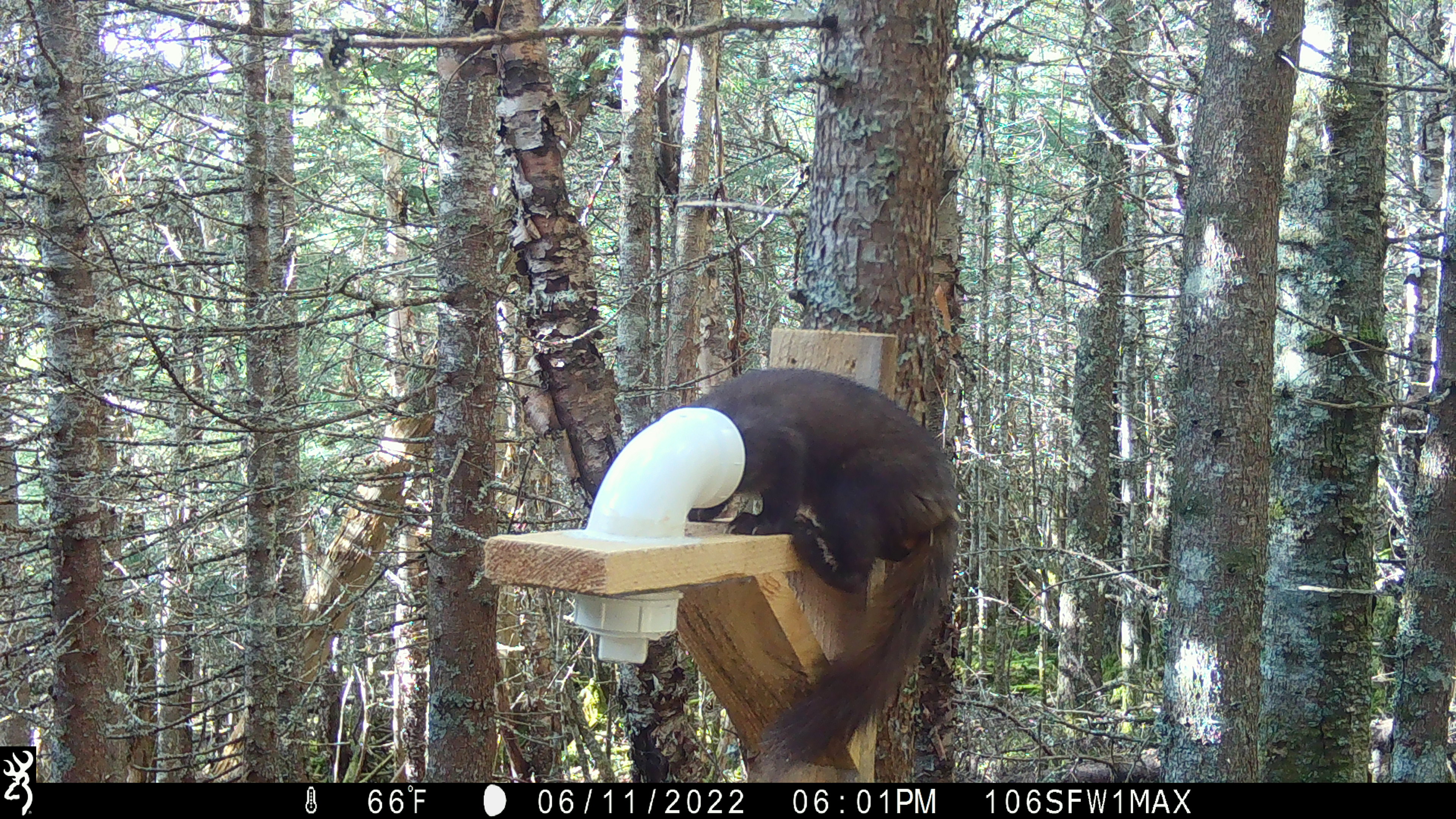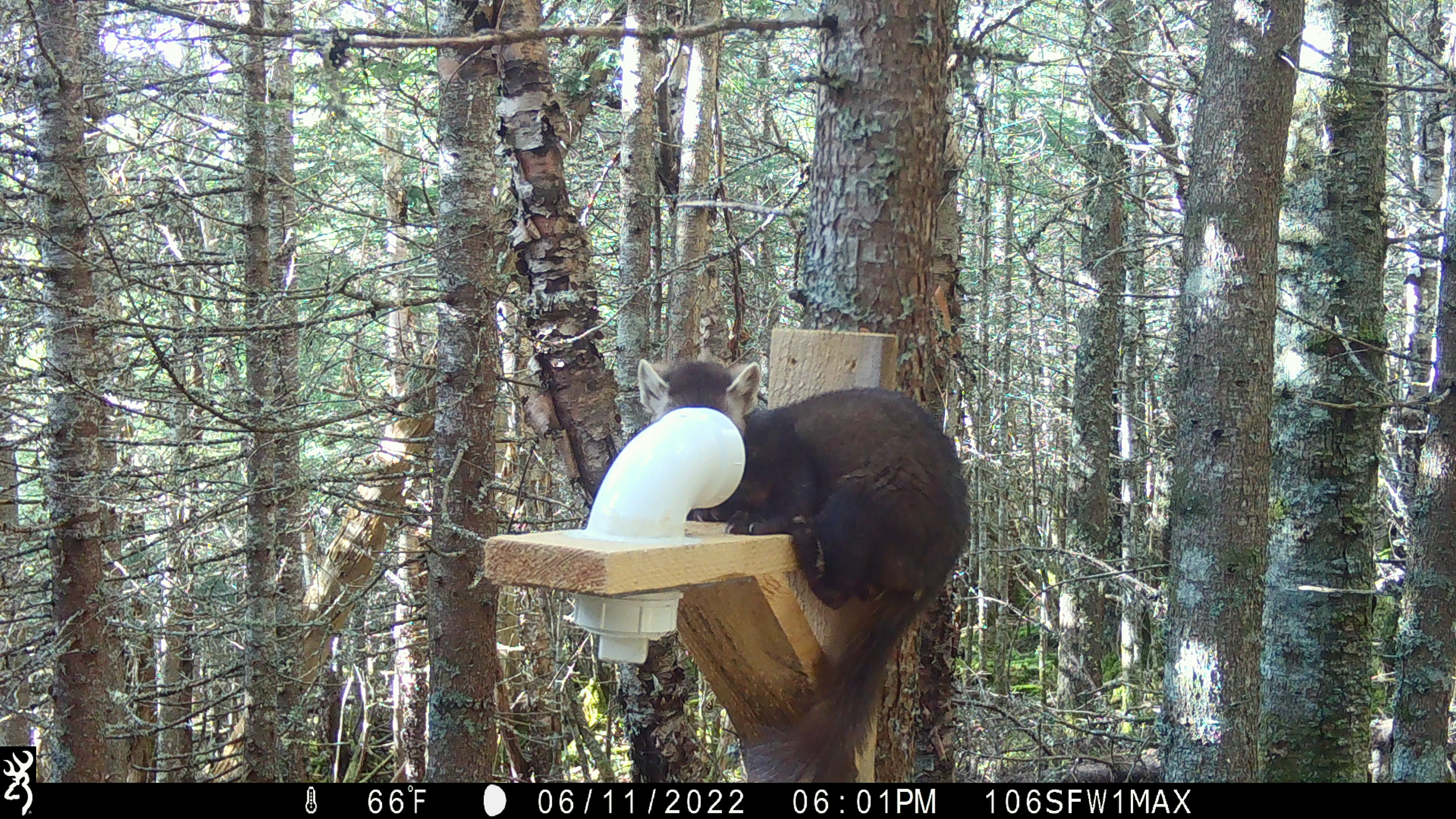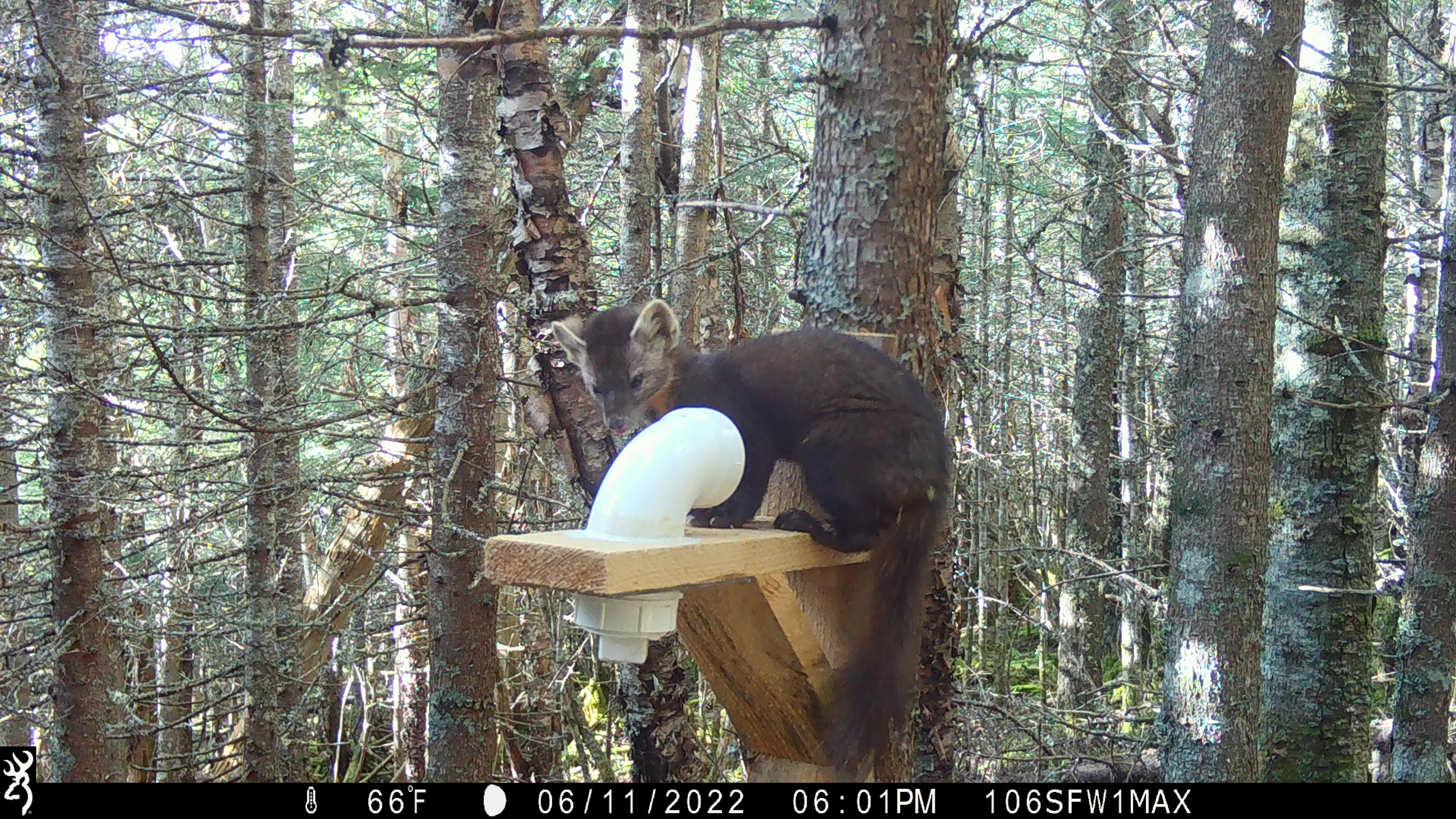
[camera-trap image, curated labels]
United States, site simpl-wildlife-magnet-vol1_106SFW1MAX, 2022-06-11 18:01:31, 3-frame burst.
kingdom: Animalia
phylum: Chordata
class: Mammalia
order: Carnivora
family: Mustelidae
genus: Martes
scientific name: Martes americana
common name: american marten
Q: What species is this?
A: American marten (Martes americana).